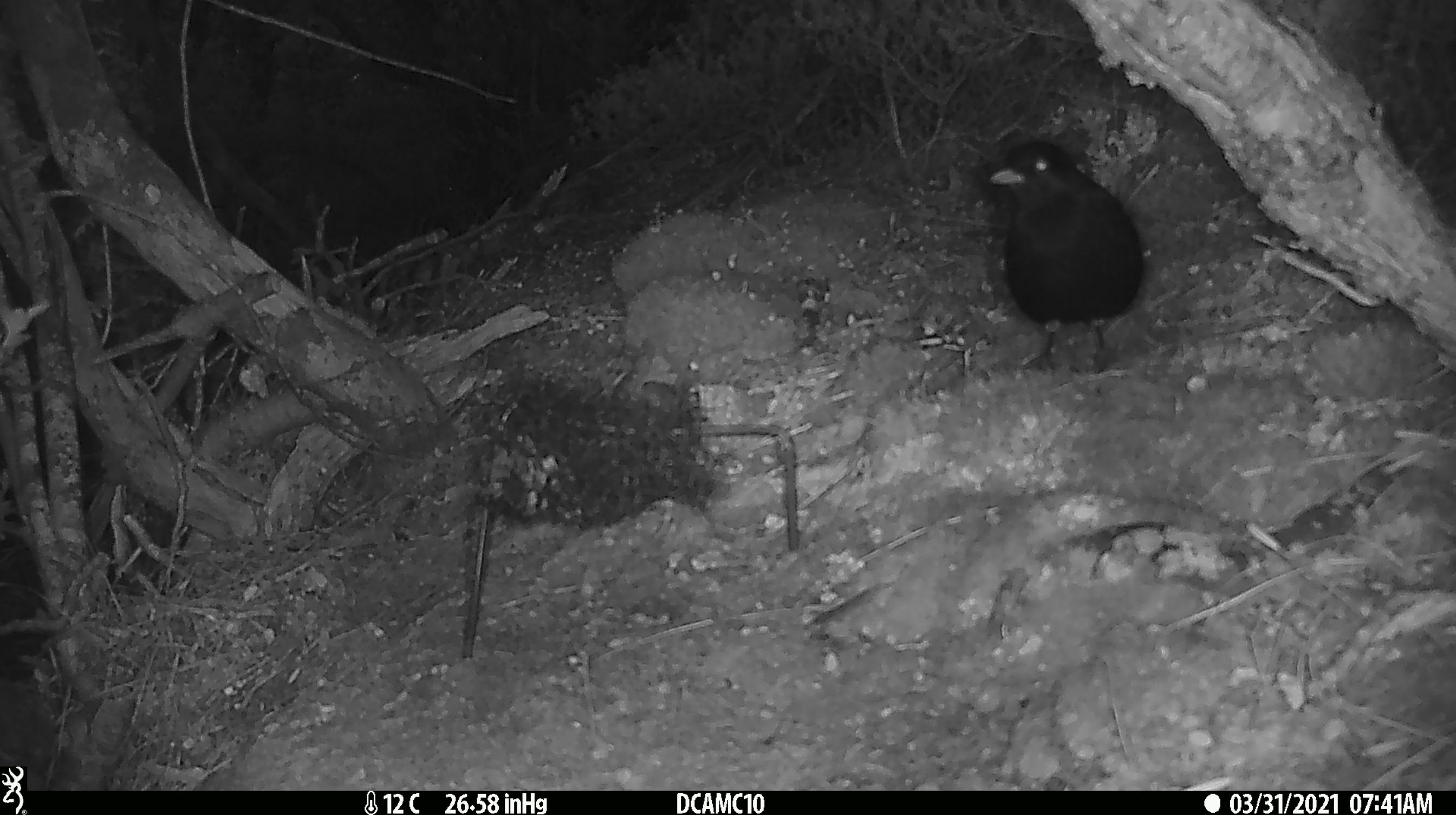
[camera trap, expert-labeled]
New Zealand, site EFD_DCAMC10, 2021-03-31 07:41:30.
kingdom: Animalia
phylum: Chordata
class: Aves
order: Passeriformes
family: Turdidae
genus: Turdus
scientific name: Turdus merula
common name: eurasian blackbird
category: blackbird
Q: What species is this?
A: Blackbird (eurasian blackbird) (Turdus merula).